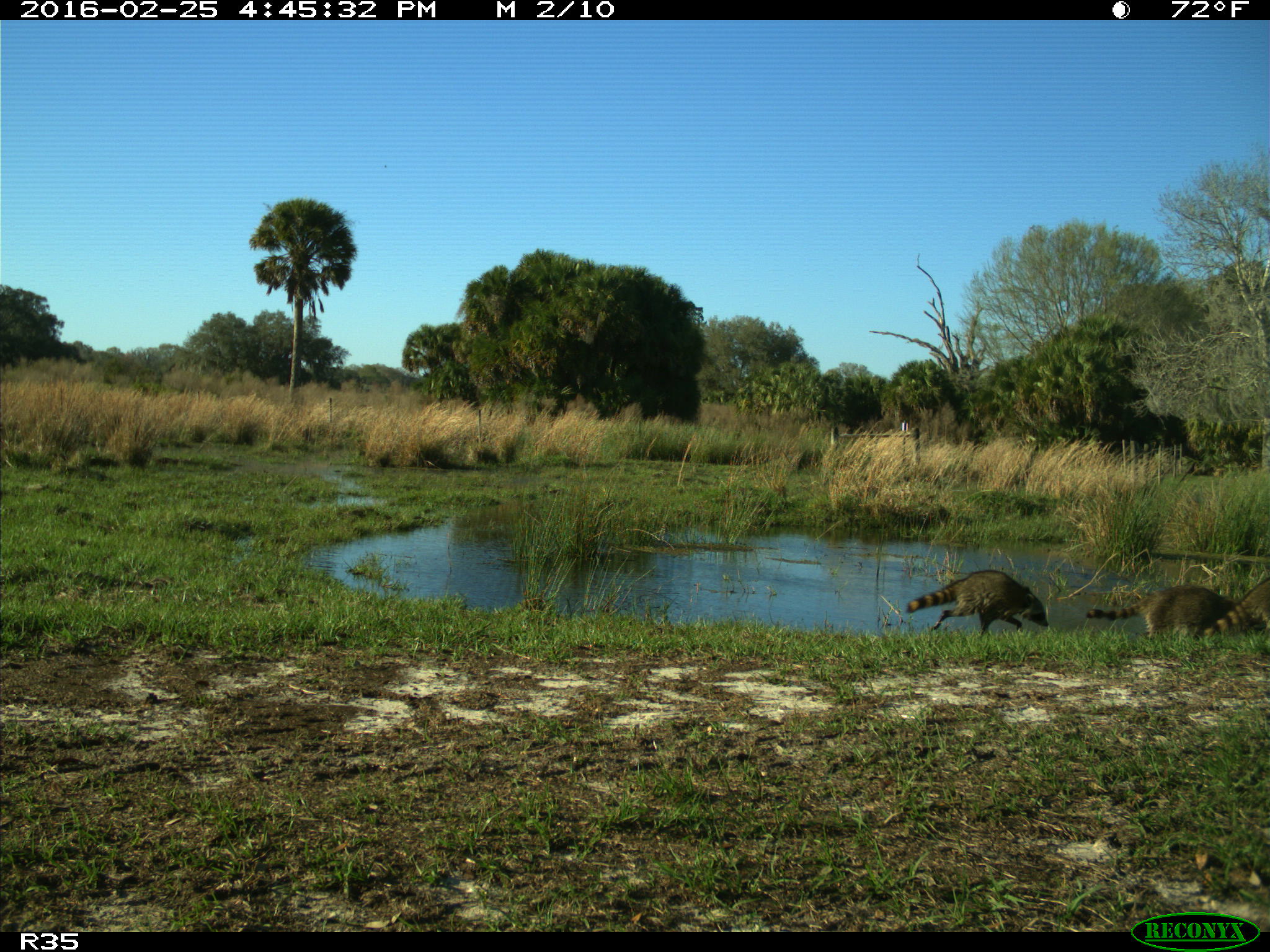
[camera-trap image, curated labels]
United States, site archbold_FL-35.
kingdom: Animalia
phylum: Chordata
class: Mammalia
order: Carnivora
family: Procyonidae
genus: Procyon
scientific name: Procyon lotor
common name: common raccoon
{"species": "Procyon lotor (common raccoon)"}